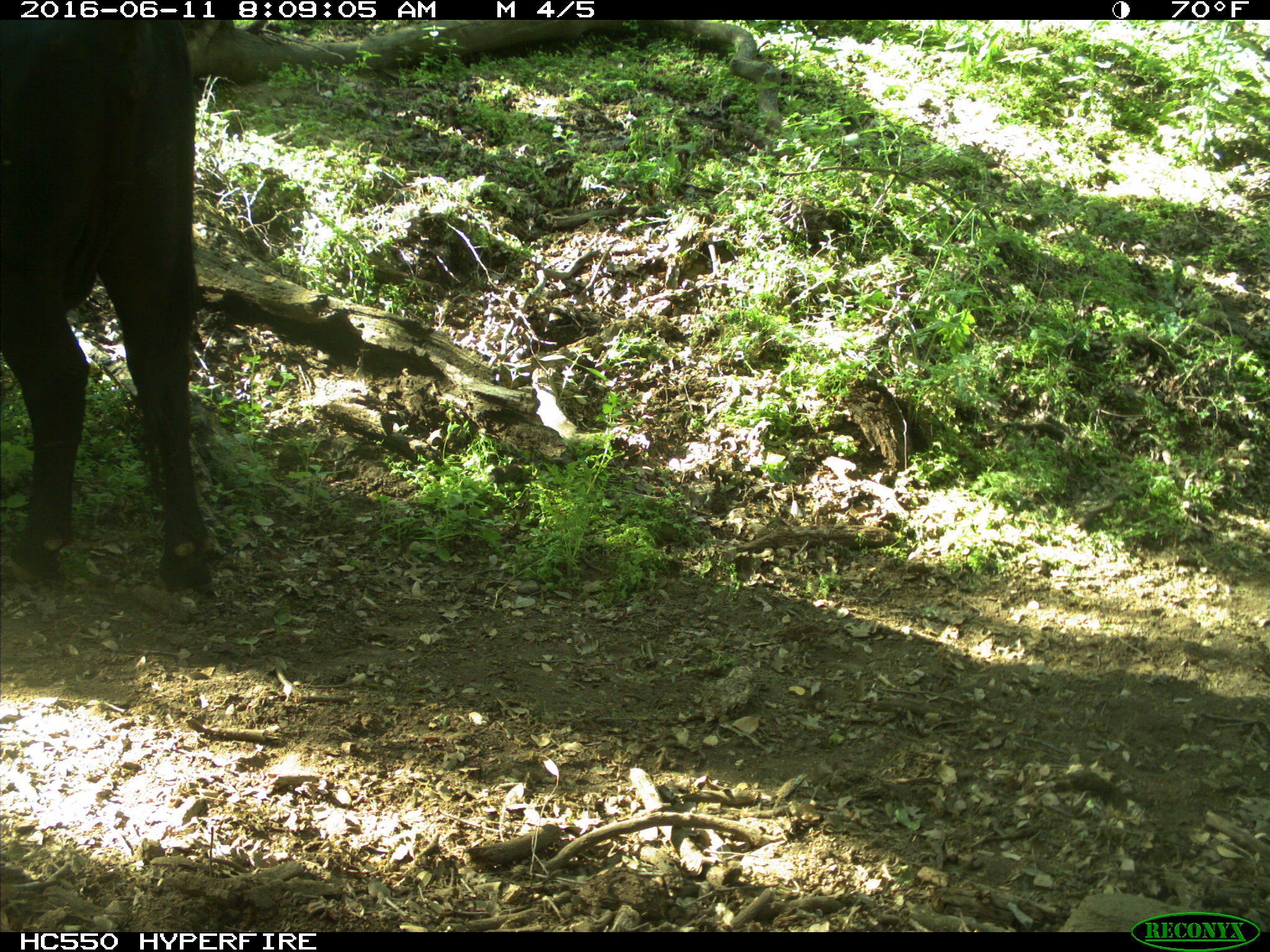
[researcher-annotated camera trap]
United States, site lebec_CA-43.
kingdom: Animalia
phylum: Chordata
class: Mammalia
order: Artiodactyla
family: Bovidae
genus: Bos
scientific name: Bos taurus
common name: domestic cow